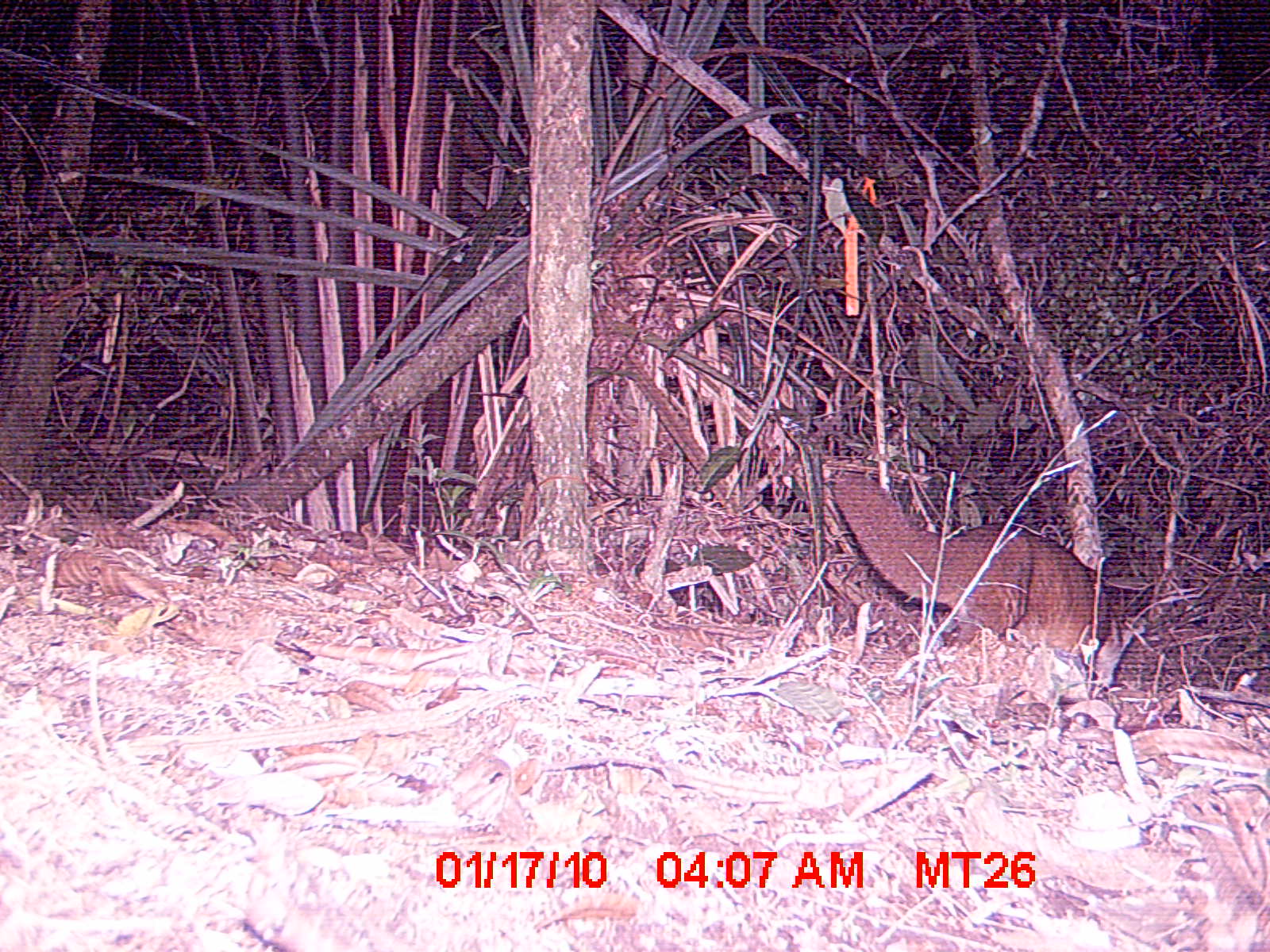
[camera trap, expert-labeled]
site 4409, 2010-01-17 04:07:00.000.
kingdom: Animalia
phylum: Chordata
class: Mammalia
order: Carnivora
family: Eupleridae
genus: Eupleres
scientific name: Eupleres goudotii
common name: falanouc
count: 1